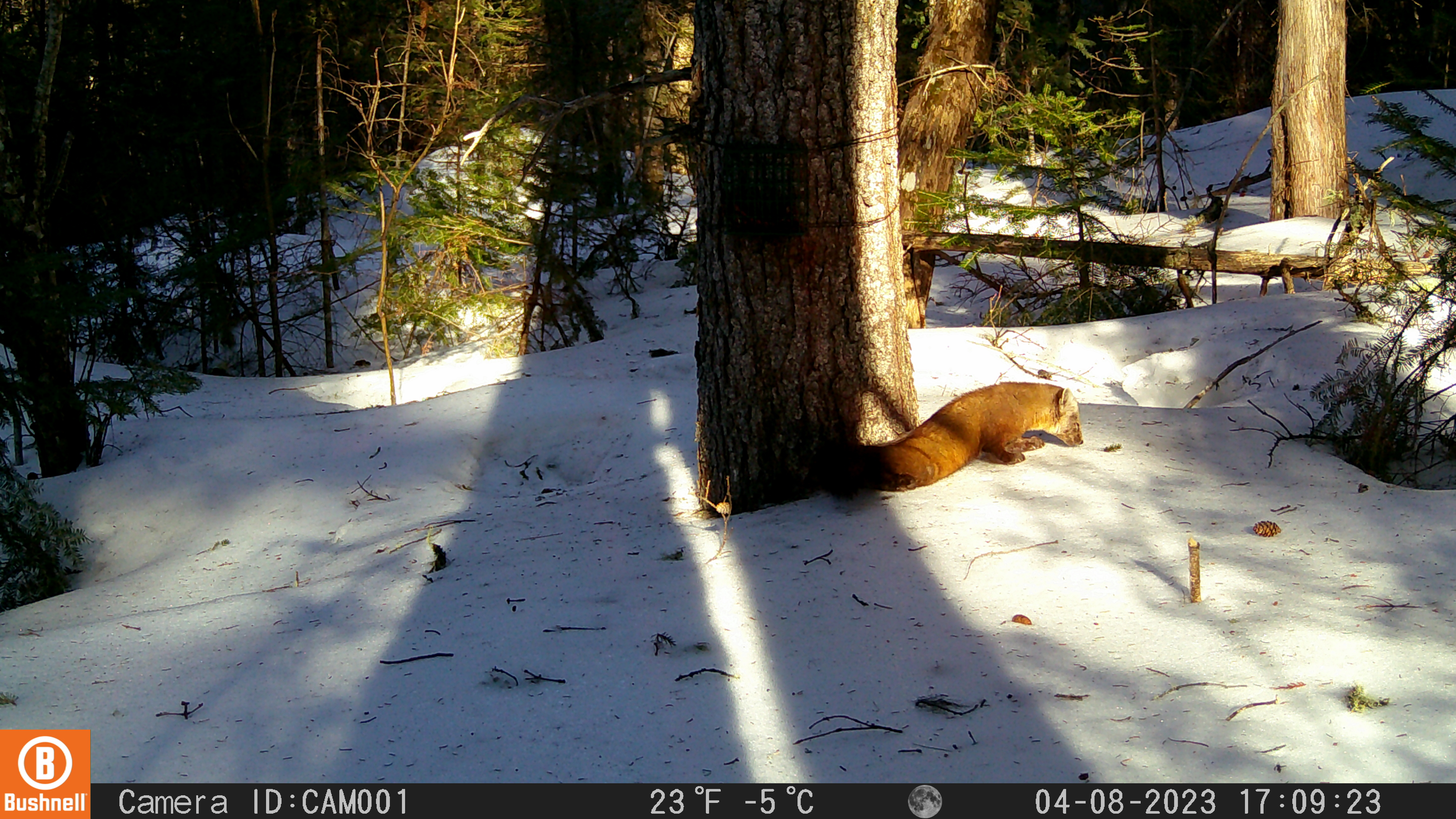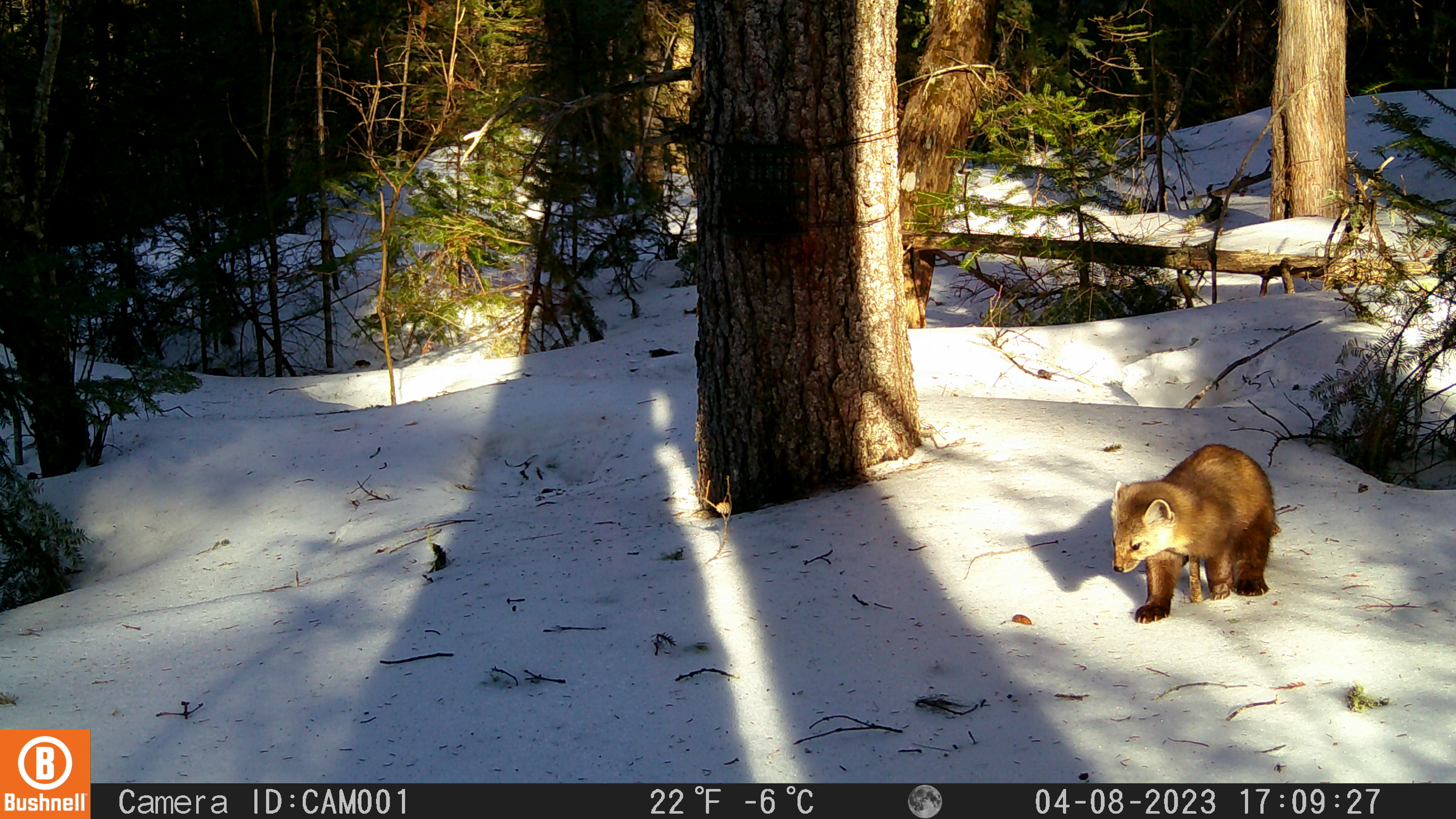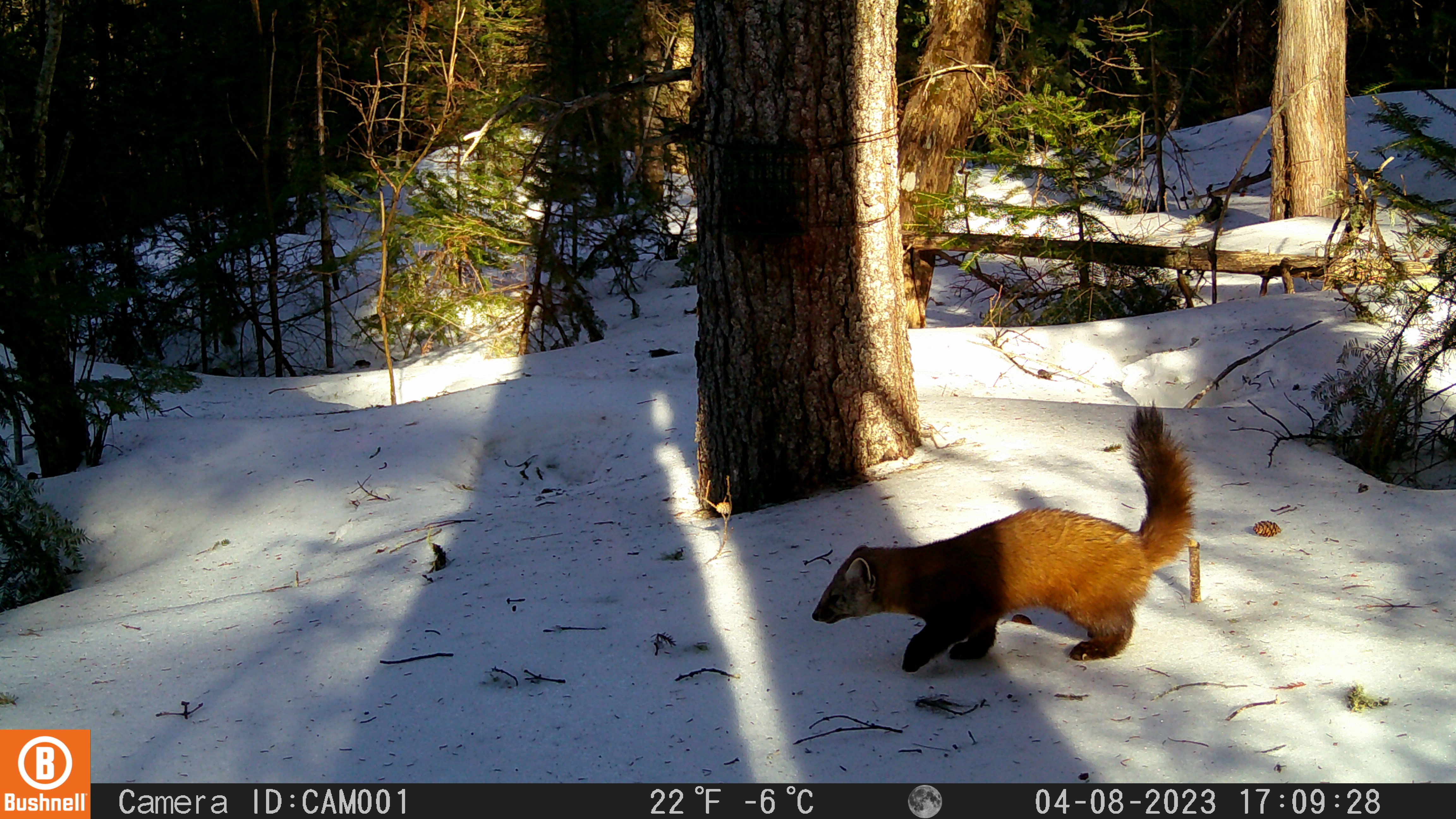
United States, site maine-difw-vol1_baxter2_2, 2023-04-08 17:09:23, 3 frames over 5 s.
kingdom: Animalia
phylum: Chordata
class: Mammalia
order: Carnivora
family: Mustelidae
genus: Martes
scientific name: Martes americana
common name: american marten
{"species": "american marten (Martes americana)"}